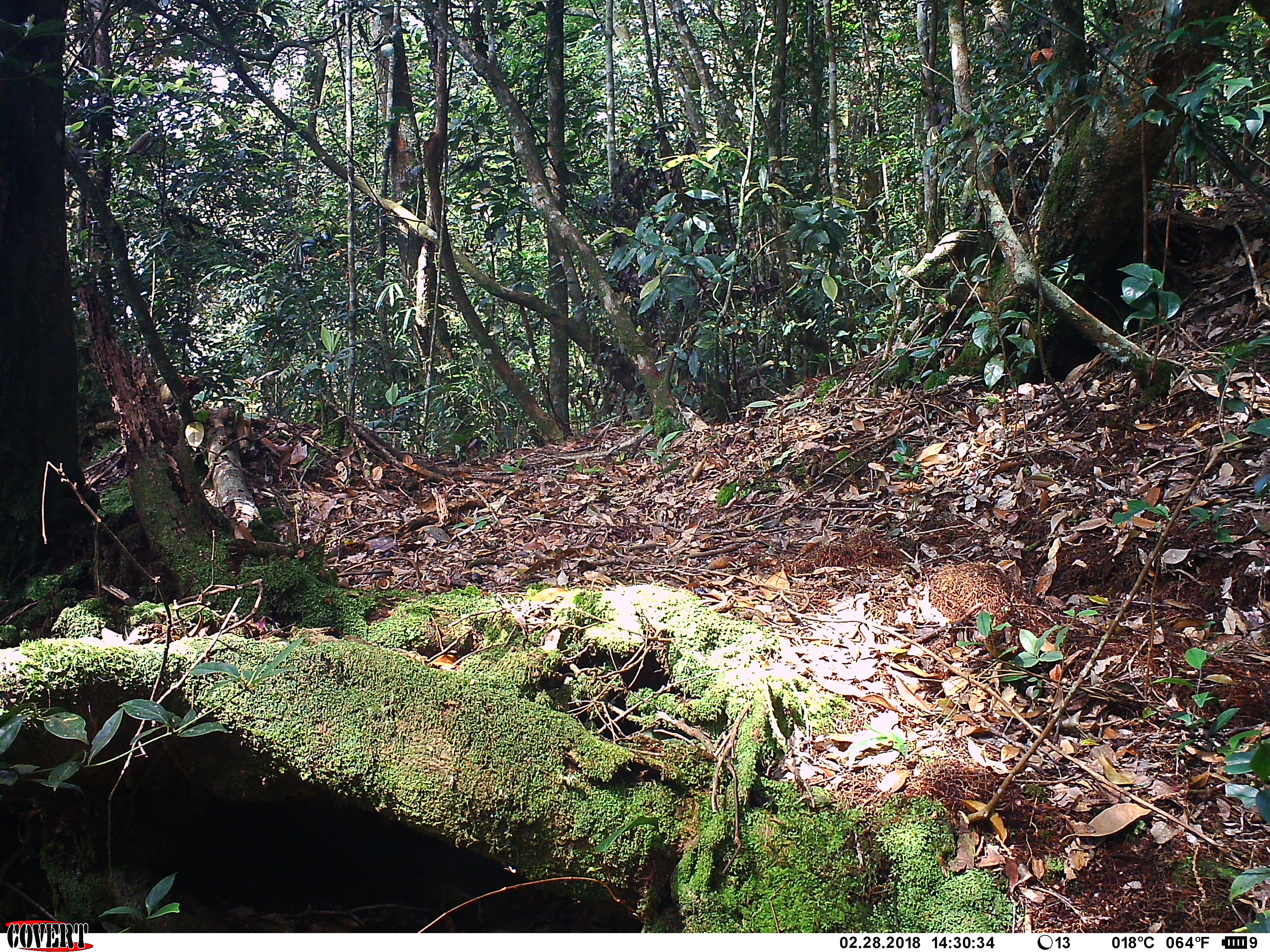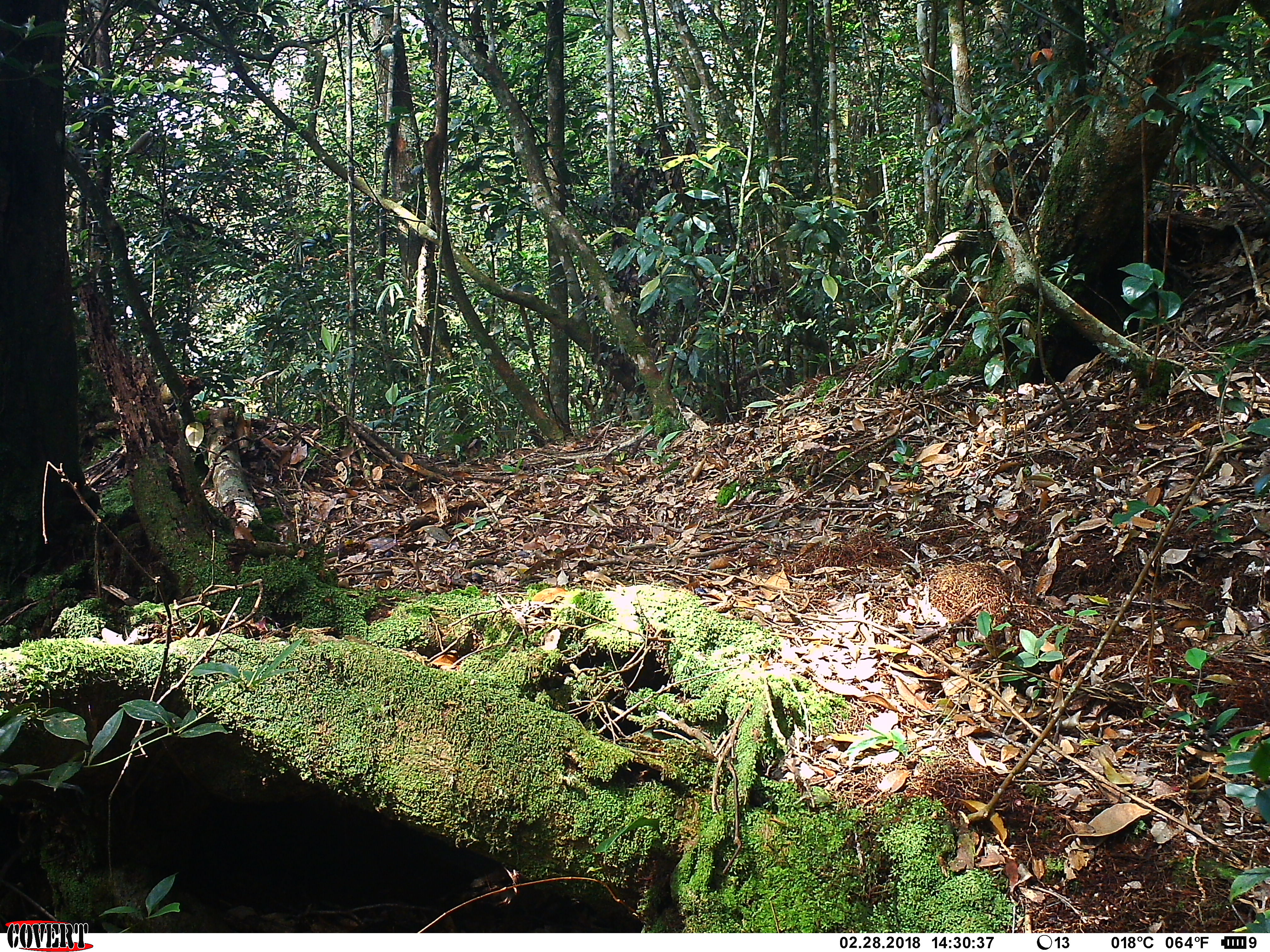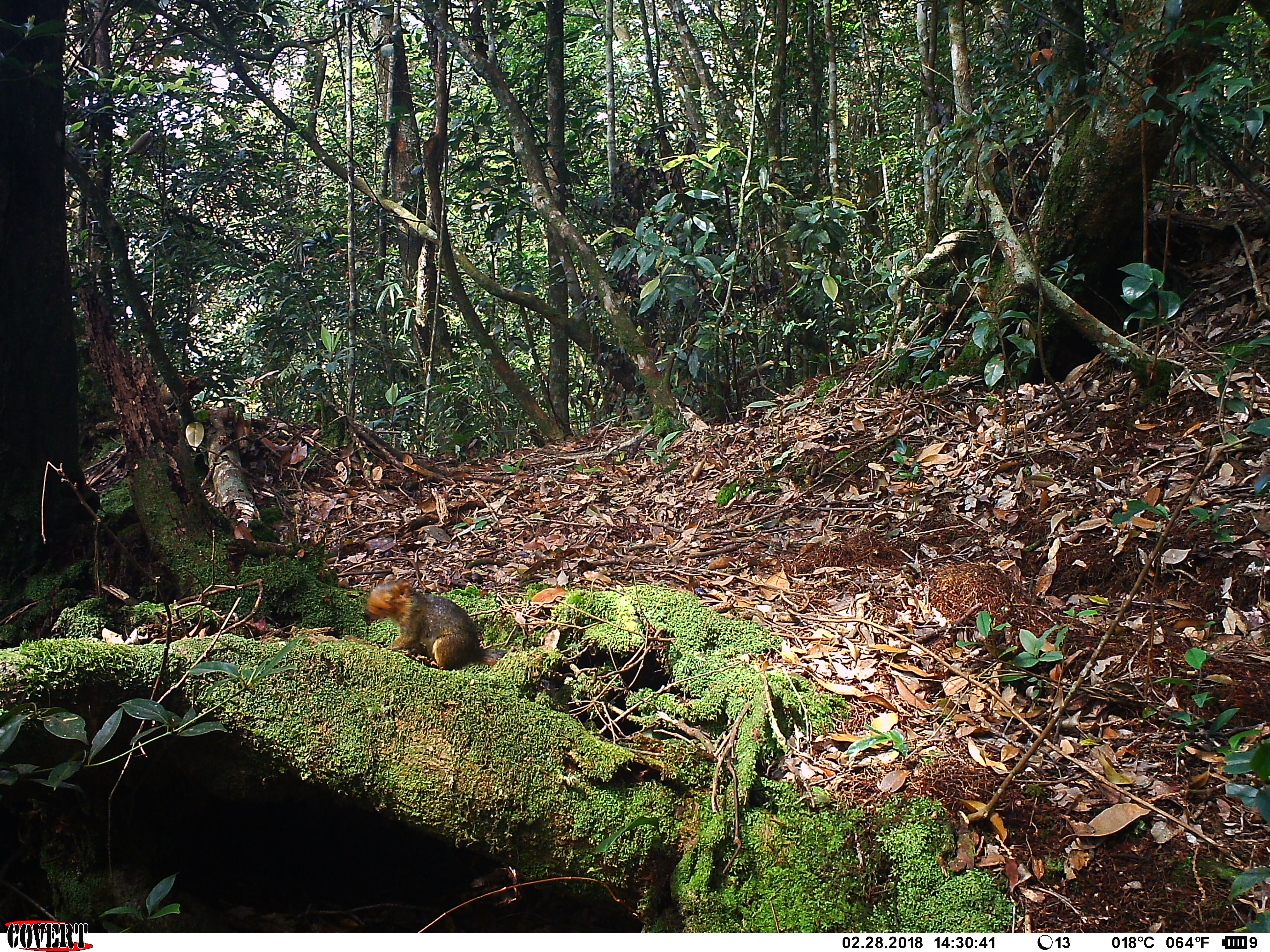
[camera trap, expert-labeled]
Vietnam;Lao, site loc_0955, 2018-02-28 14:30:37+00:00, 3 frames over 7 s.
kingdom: Animalia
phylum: Chordata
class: Mammalia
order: Rodentia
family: Sciuridae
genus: Dremomys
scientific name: Dremomys rufigenis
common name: red-cheeked squirrel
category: red cheeked squirrel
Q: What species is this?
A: Red cheeked squirrel (red-cheeked squirrel) (Dremomys rufigenis).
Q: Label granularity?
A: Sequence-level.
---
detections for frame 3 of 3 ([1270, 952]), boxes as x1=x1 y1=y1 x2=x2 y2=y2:
red cheeked squirrel: x1=365 y1=575 x2=507 y2=670